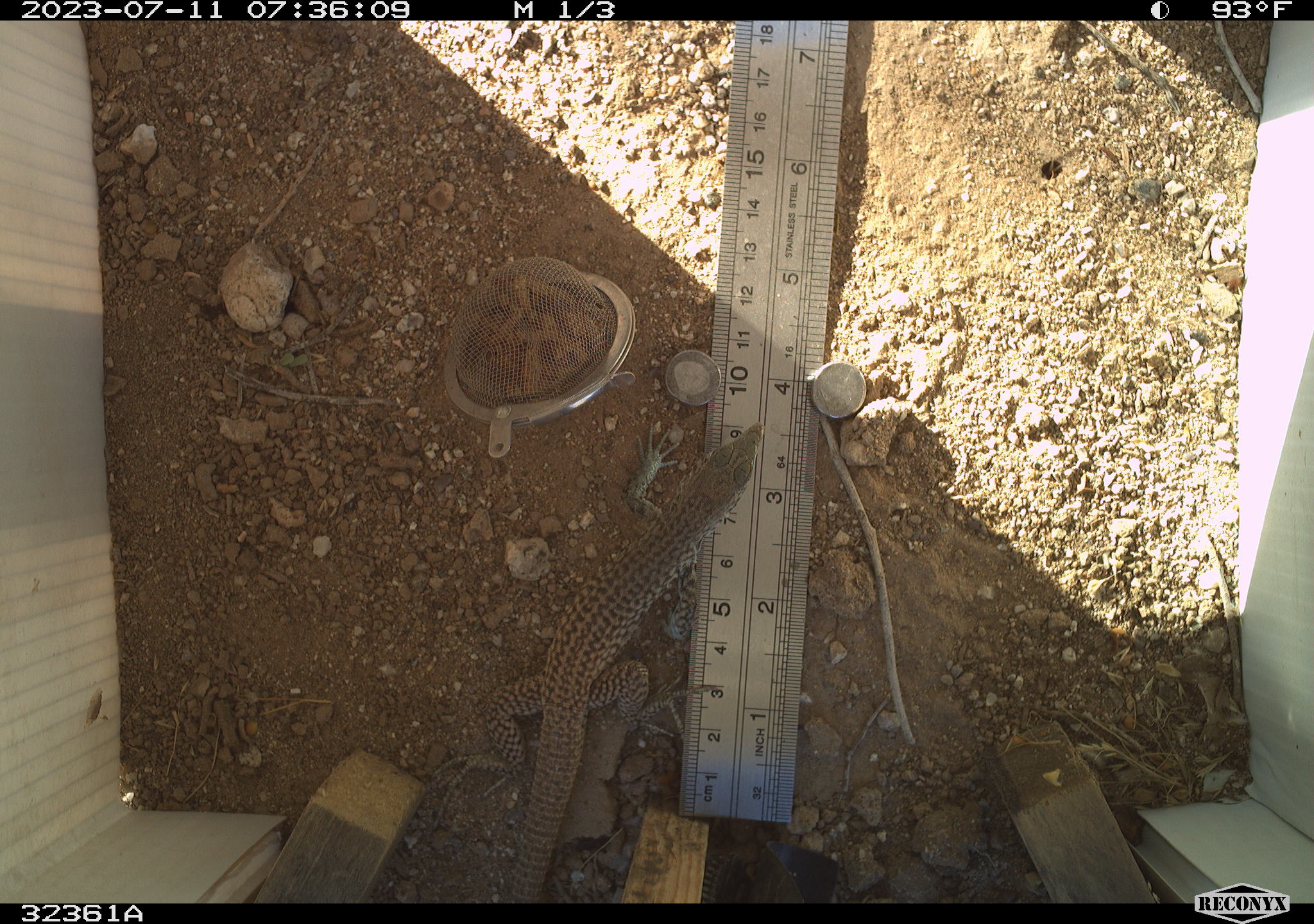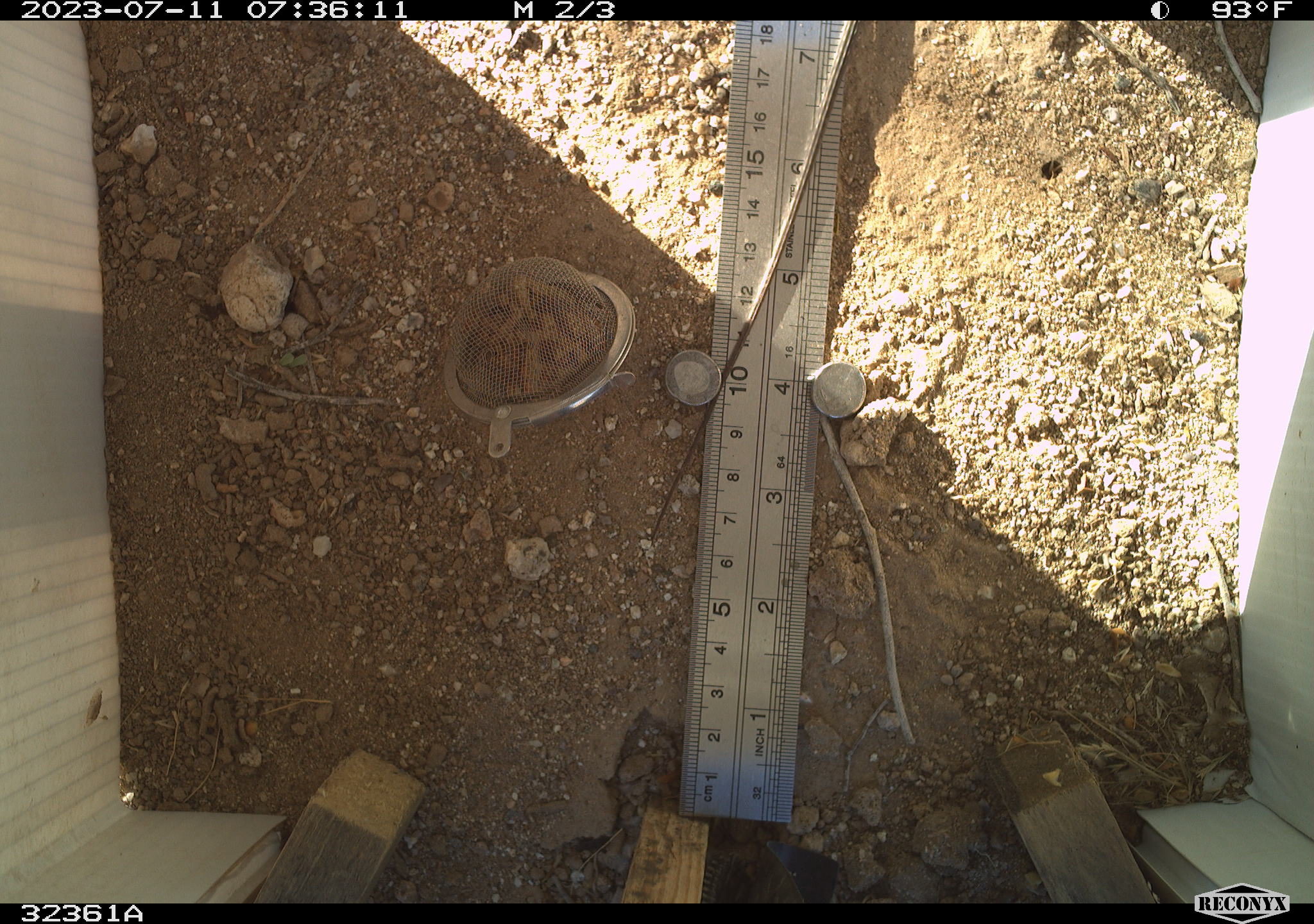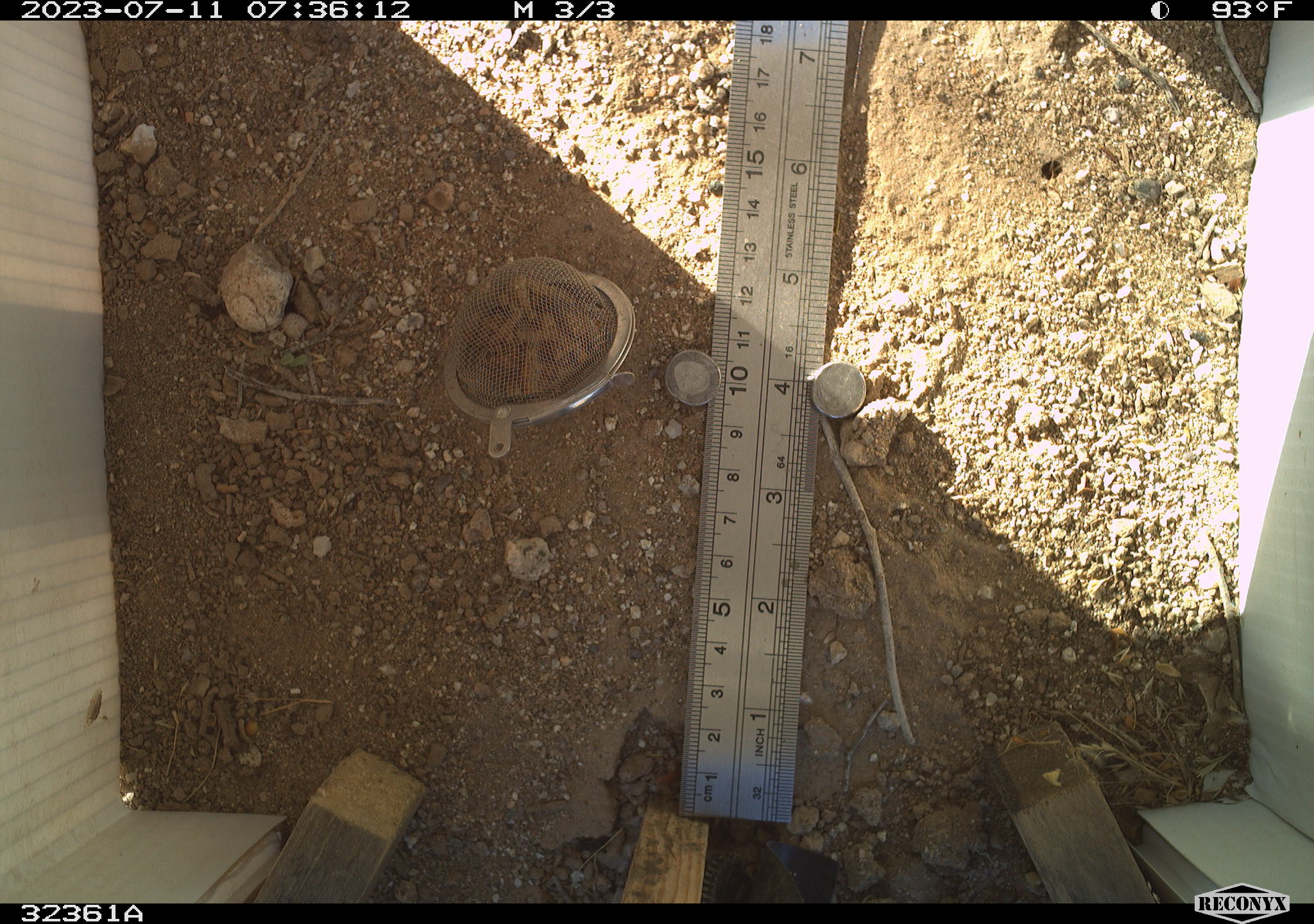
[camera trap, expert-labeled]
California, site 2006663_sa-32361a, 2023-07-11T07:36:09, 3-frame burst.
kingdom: Animalia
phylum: Chordata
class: Reptilia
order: Squamata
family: Teiidae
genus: Aspidoscelis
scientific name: Aspidoscelis tigris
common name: western whiptail